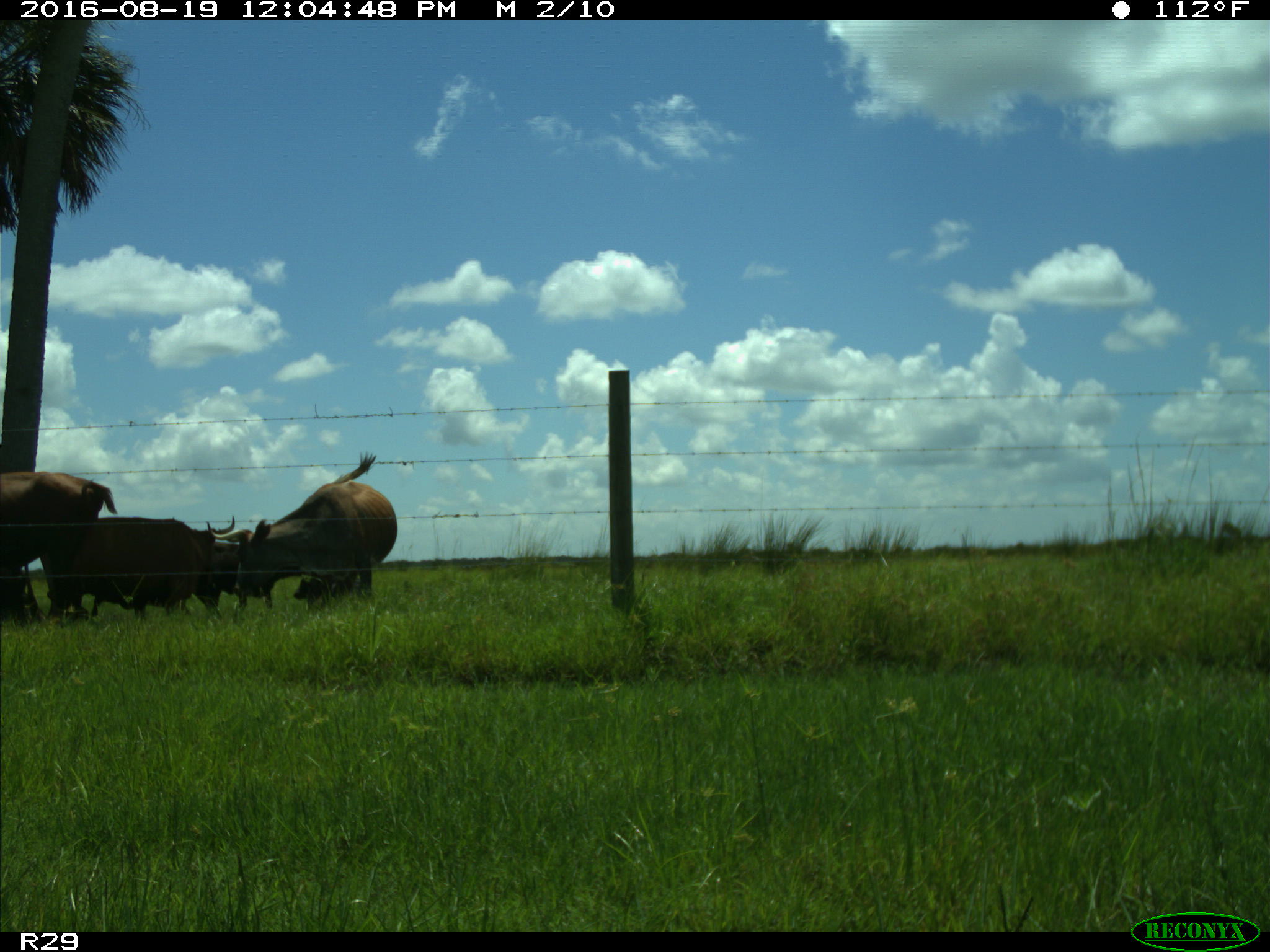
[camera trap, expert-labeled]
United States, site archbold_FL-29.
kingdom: Animalia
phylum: Chordata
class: Mammalia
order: Artiodactyla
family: Bovidae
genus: Bos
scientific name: Bos taurus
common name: domestic cow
Bos taurus (domestic cow).